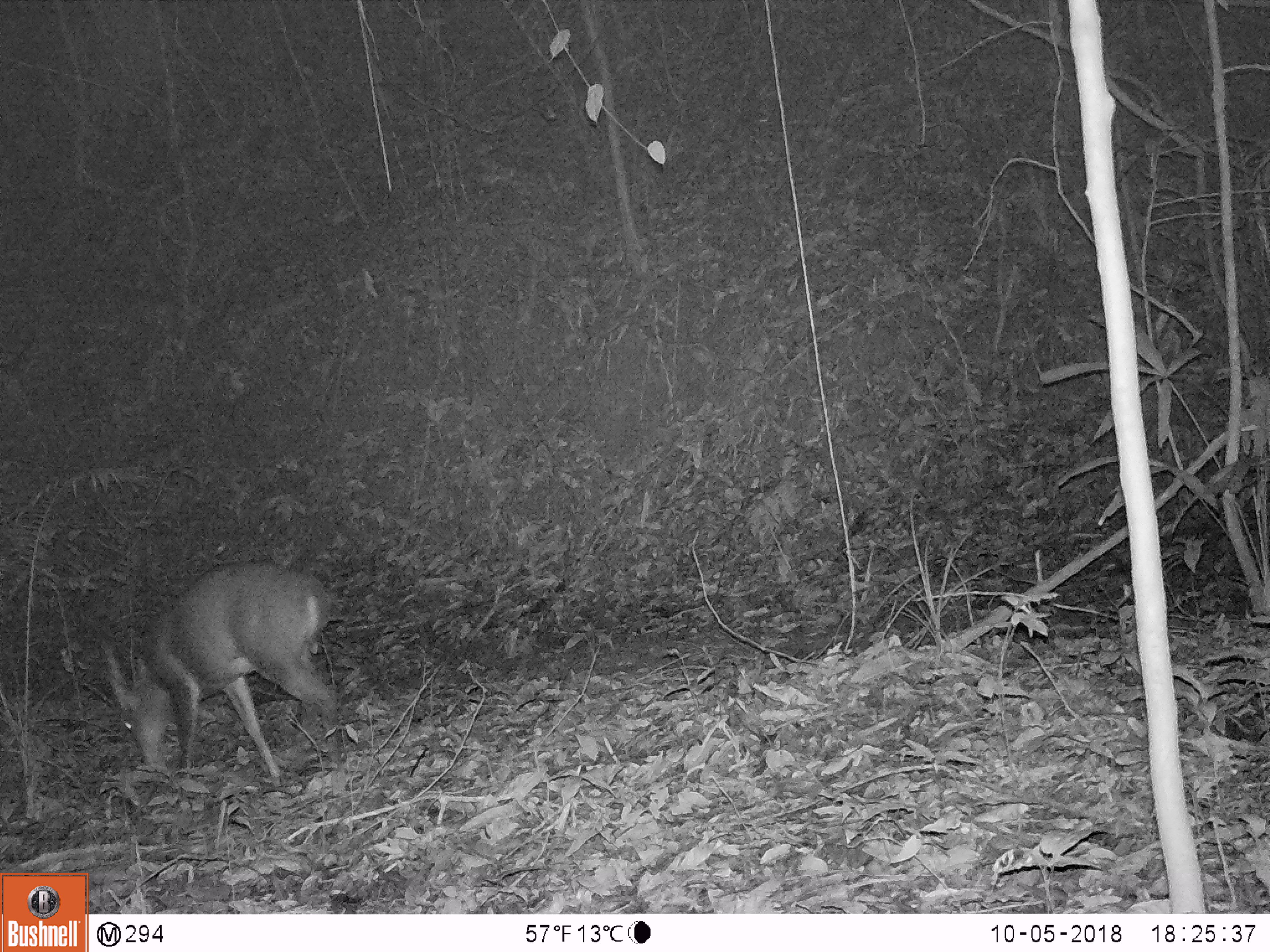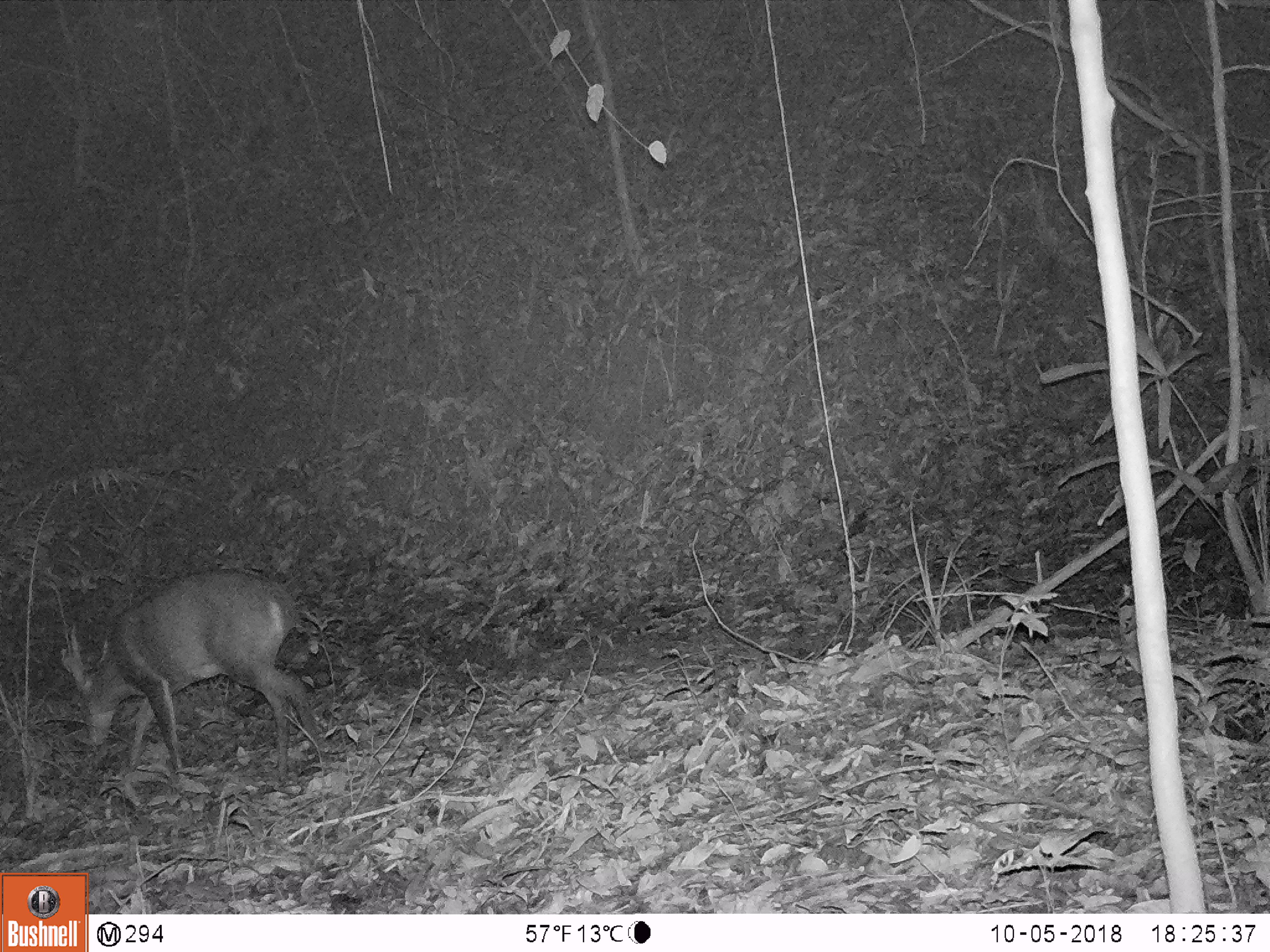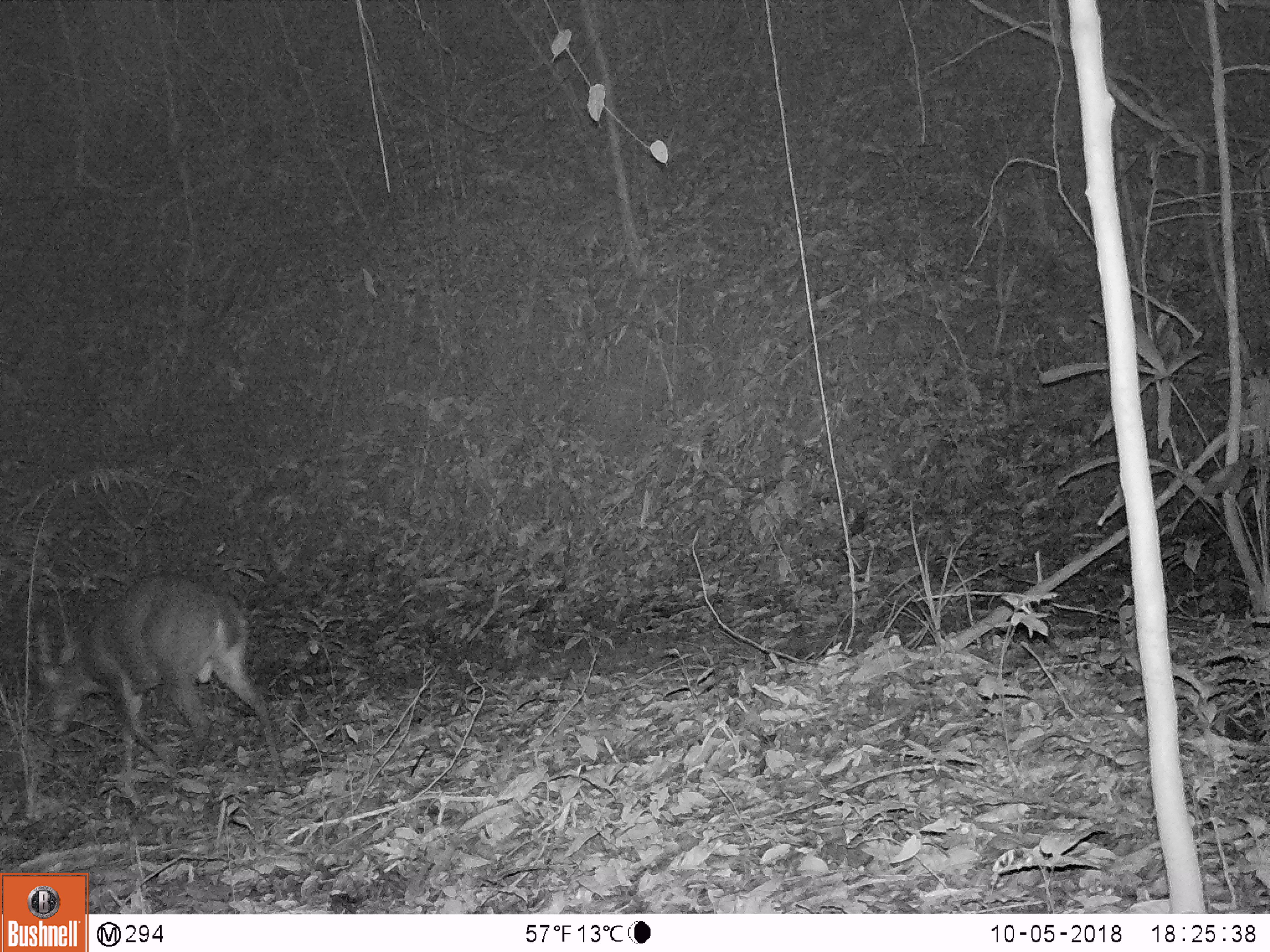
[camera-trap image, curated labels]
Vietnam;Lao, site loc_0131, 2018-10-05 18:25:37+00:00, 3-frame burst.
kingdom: Animalia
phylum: Chordata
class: Mammalia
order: Artiodactyla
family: Cervidae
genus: Muntiacus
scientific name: Muntiacus vuquangensis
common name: large-antlered muntjac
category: large antlered muntjac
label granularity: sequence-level